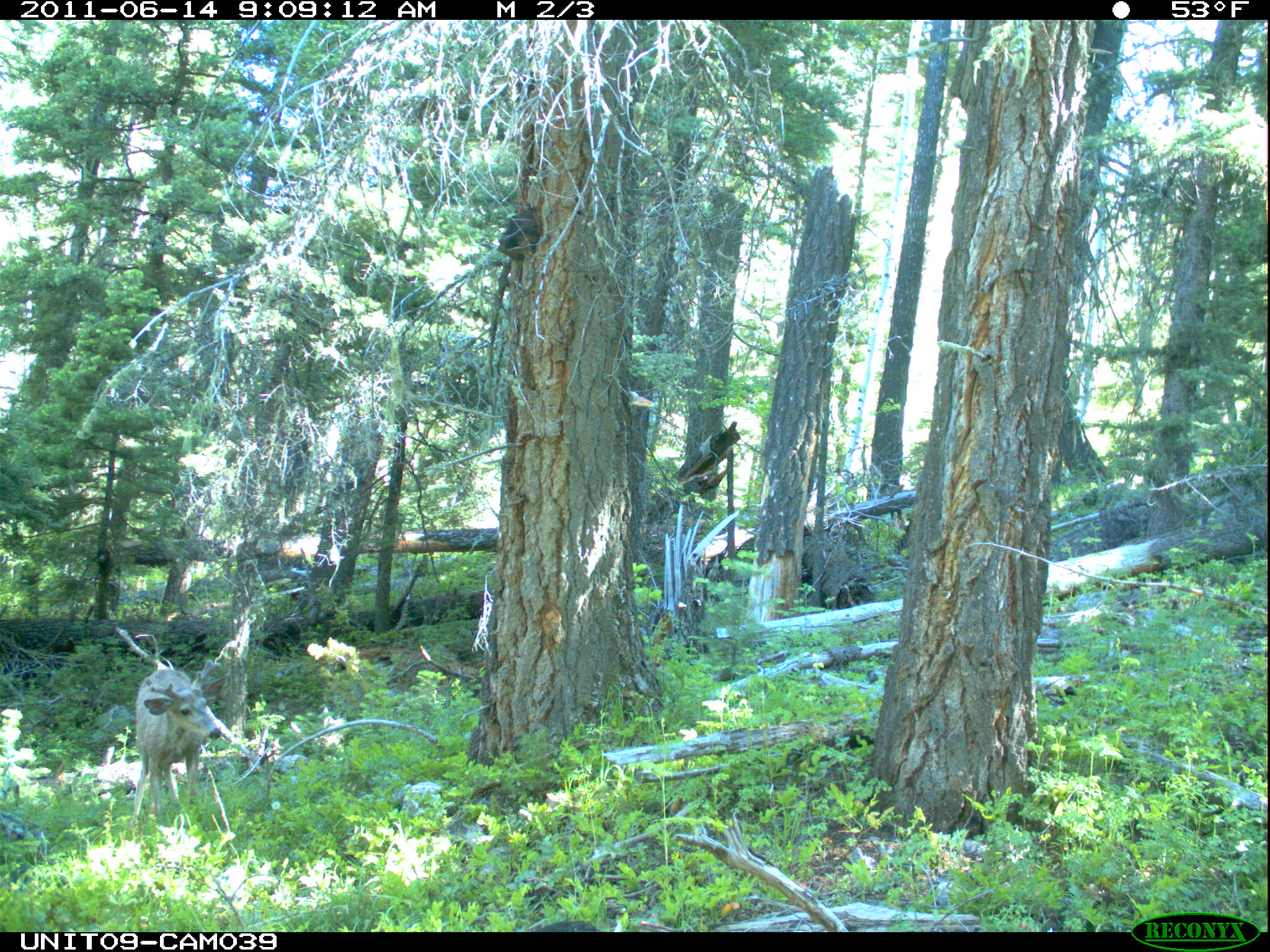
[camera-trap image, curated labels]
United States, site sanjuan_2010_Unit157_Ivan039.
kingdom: Animalia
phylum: Chordata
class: Mammalia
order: Artiodactyla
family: Cervidae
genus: Odocoileus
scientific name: Odocoileus hemionus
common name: mule deer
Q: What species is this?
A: Odocoileus hemionus (mule deer).